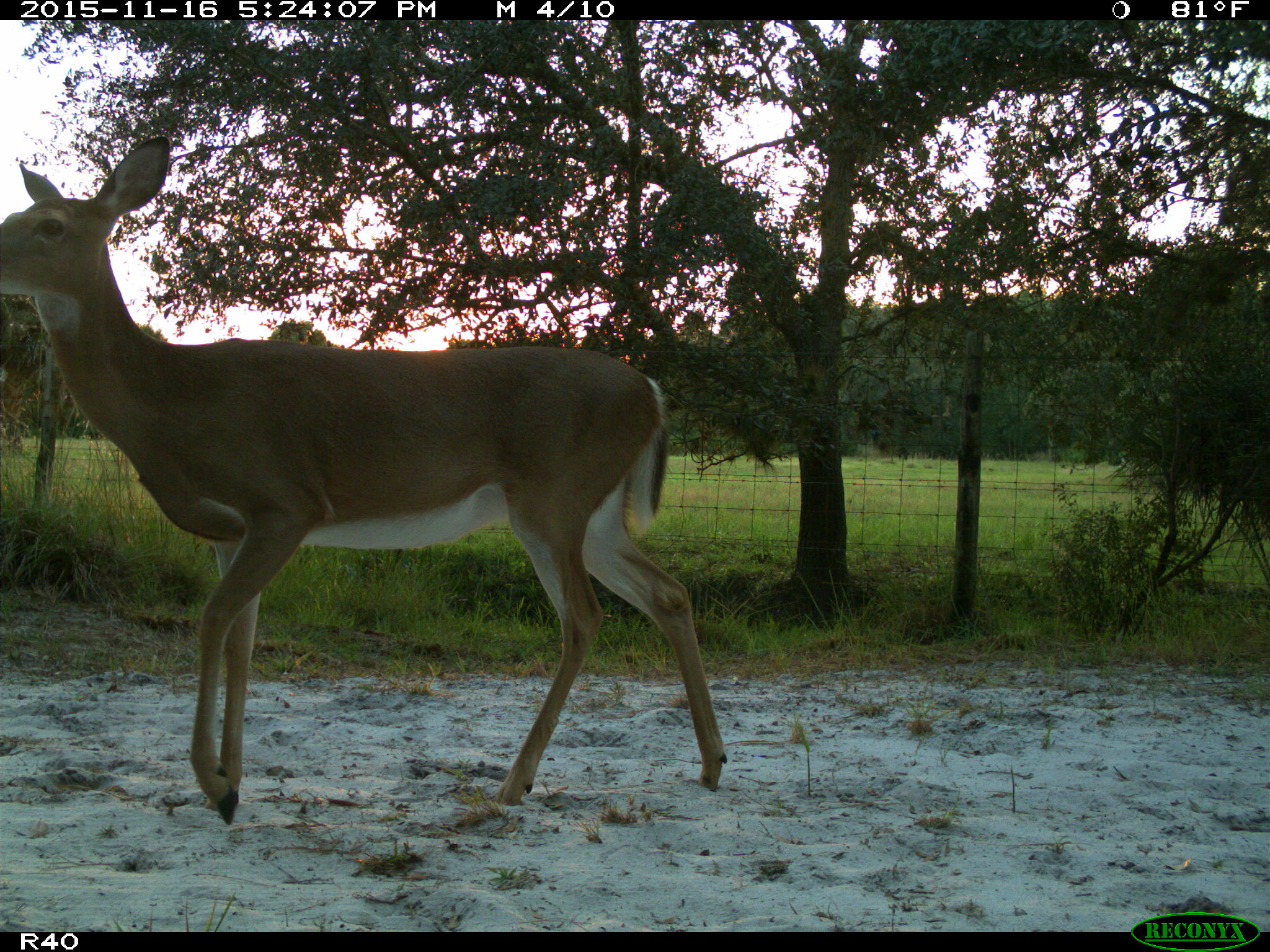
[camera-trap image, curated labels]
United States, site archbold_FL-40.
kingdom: Animalia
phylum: Chordata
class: Mammalia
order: Artiodactyla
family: Cervidae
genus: Odocoileus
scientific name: Odocoileus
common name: deer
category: unidentified deer